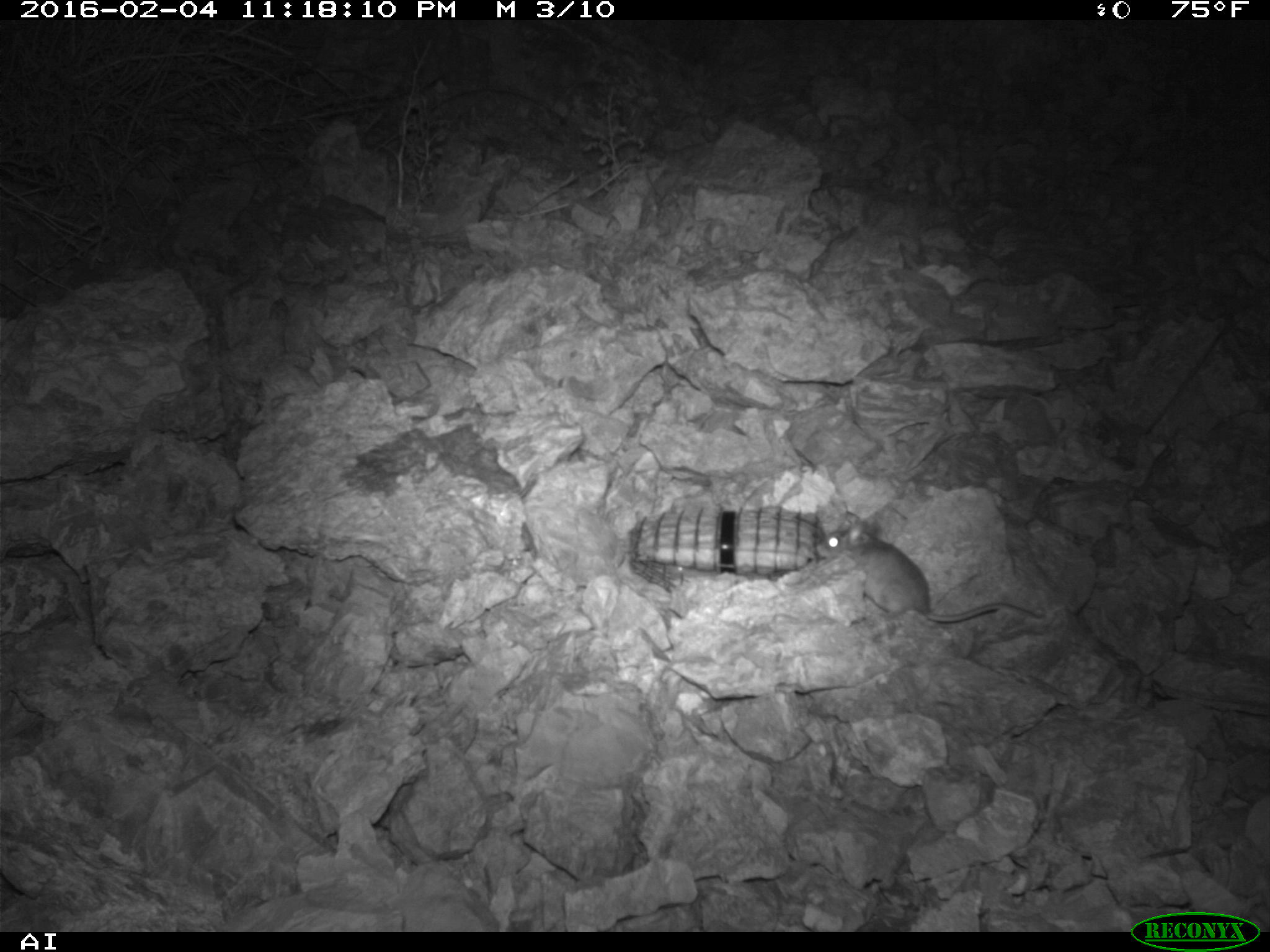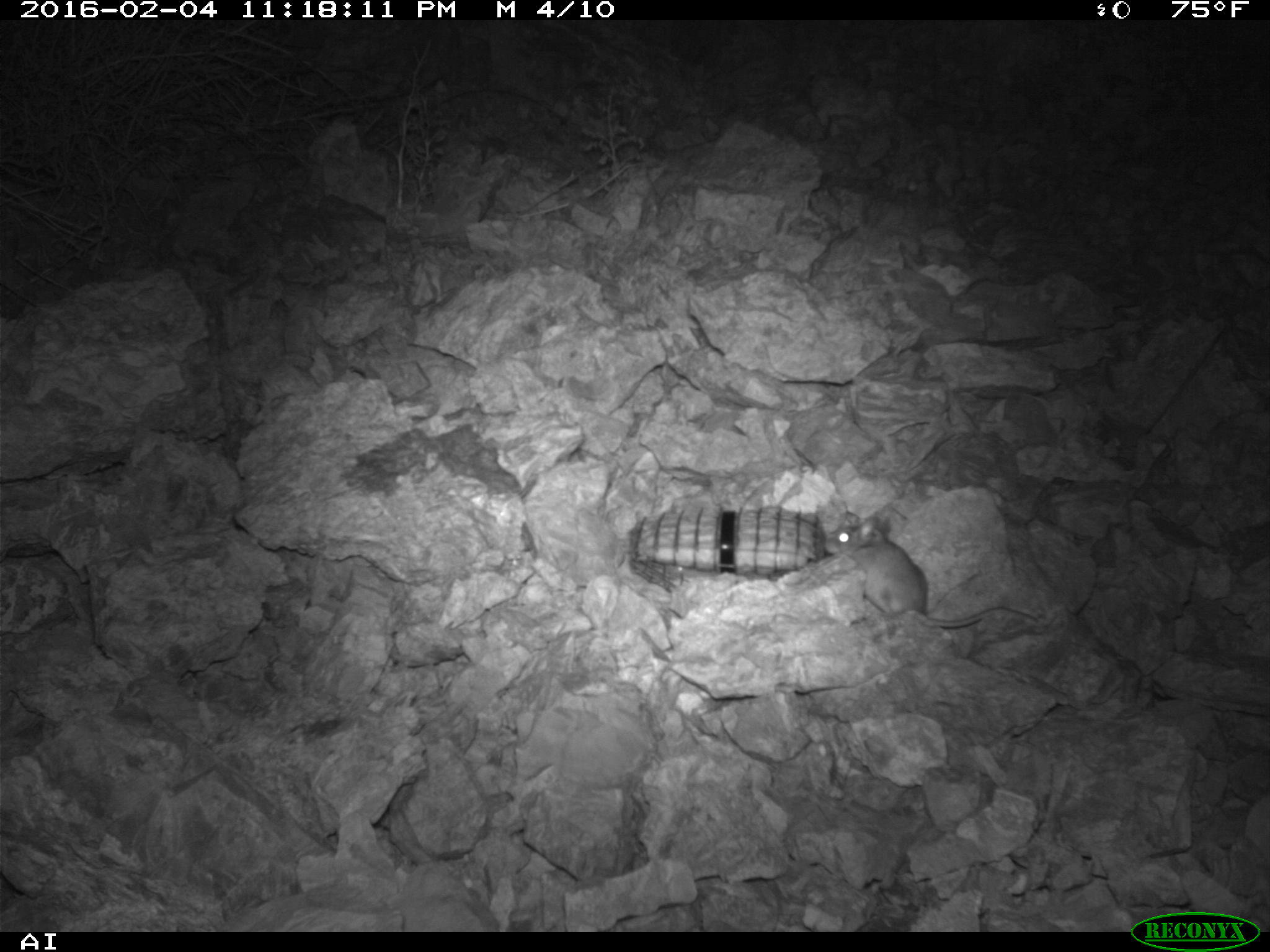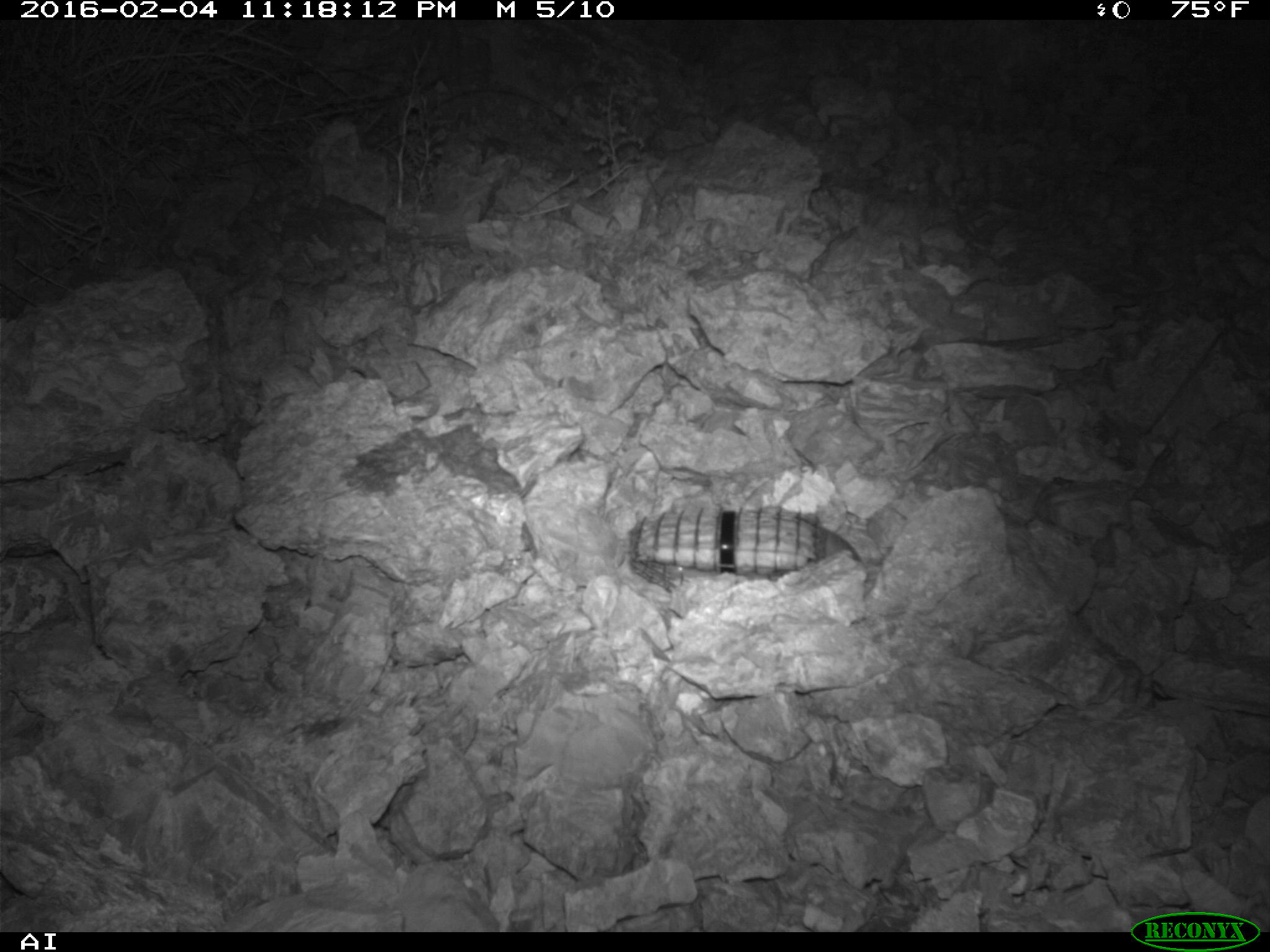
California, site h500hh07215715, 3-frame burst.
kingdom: Animalia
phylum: Chordata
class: Mammalia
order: Rodentia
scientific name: Rodentia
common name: rodent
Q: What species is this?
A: Rodent (Rodentia).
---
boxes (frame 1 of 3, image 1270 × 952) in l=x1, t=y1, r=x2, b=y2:
rodent: l=816, t=511, r=1043, b=622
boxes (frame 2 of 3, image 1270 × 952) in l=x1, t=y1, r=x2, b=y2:
rodent: l=824, t=517, r=1037, b=627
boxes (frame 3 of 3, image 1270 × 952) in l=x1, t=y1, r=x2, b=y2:
rodent: l=812, t=522, r=859, b=563